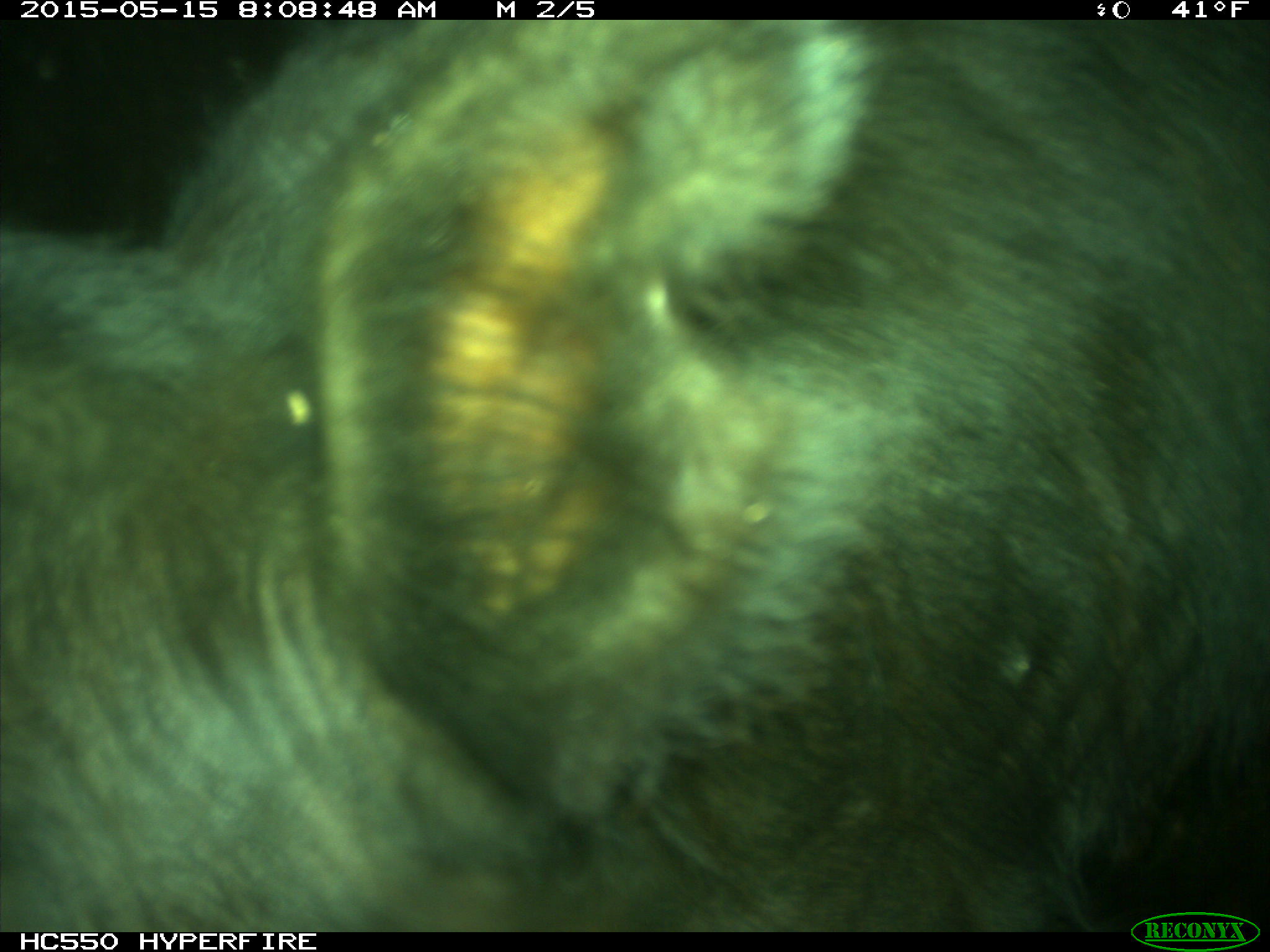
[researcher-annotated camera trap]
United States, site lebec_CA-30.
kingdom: Animalia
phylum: Chordata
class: Mammalia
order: Artiodactyla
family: Bovidae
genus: Bos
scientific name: Bos taurus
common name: domestic cow